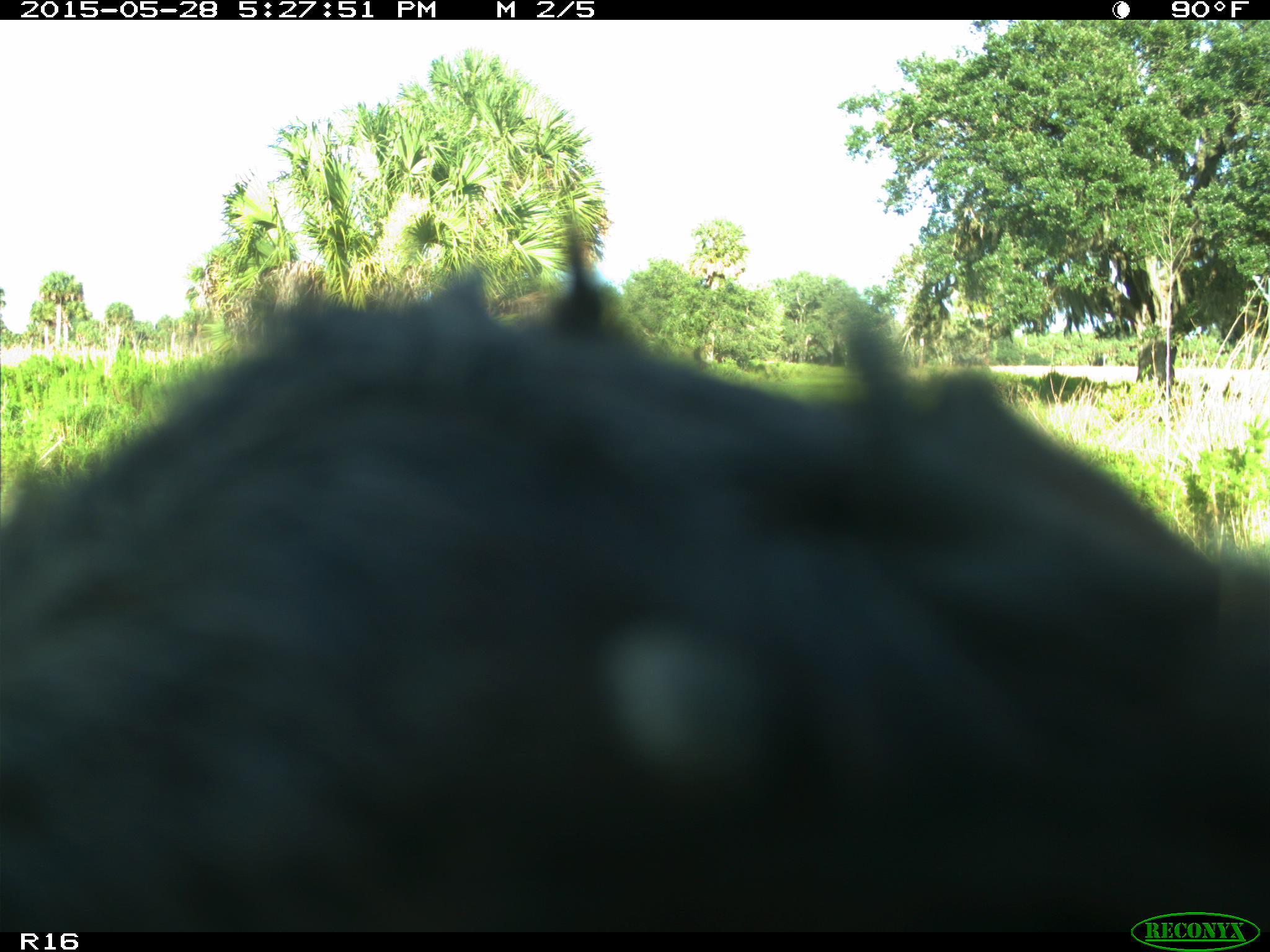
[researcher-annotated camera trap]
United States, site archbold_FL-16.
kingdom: Animalia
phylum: Chordata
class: Mammalia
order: Artiodactyla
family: Bovidae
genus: Bos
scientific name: Bos taurus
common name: domestic cow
Bos taurus (domestic cow).